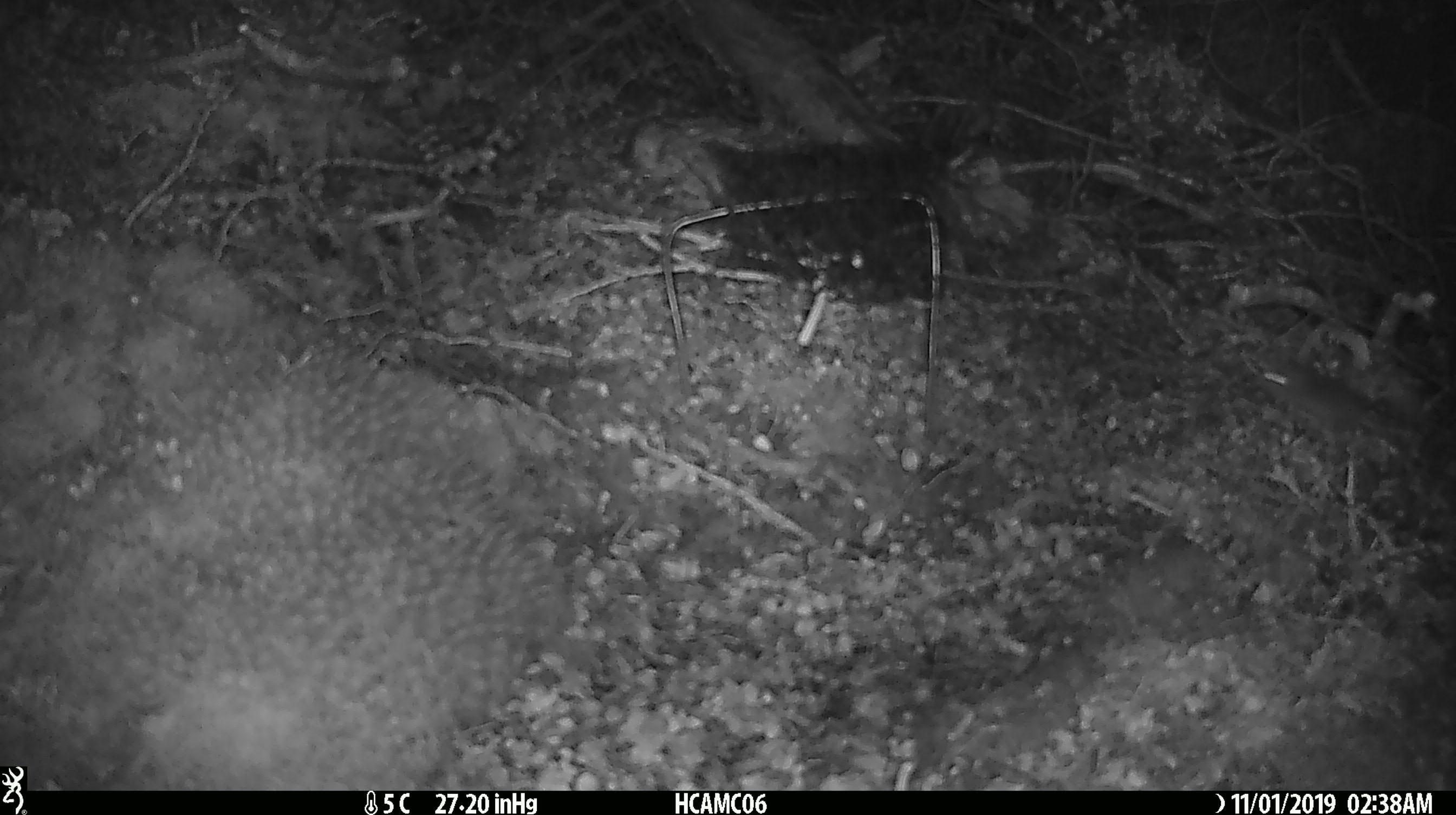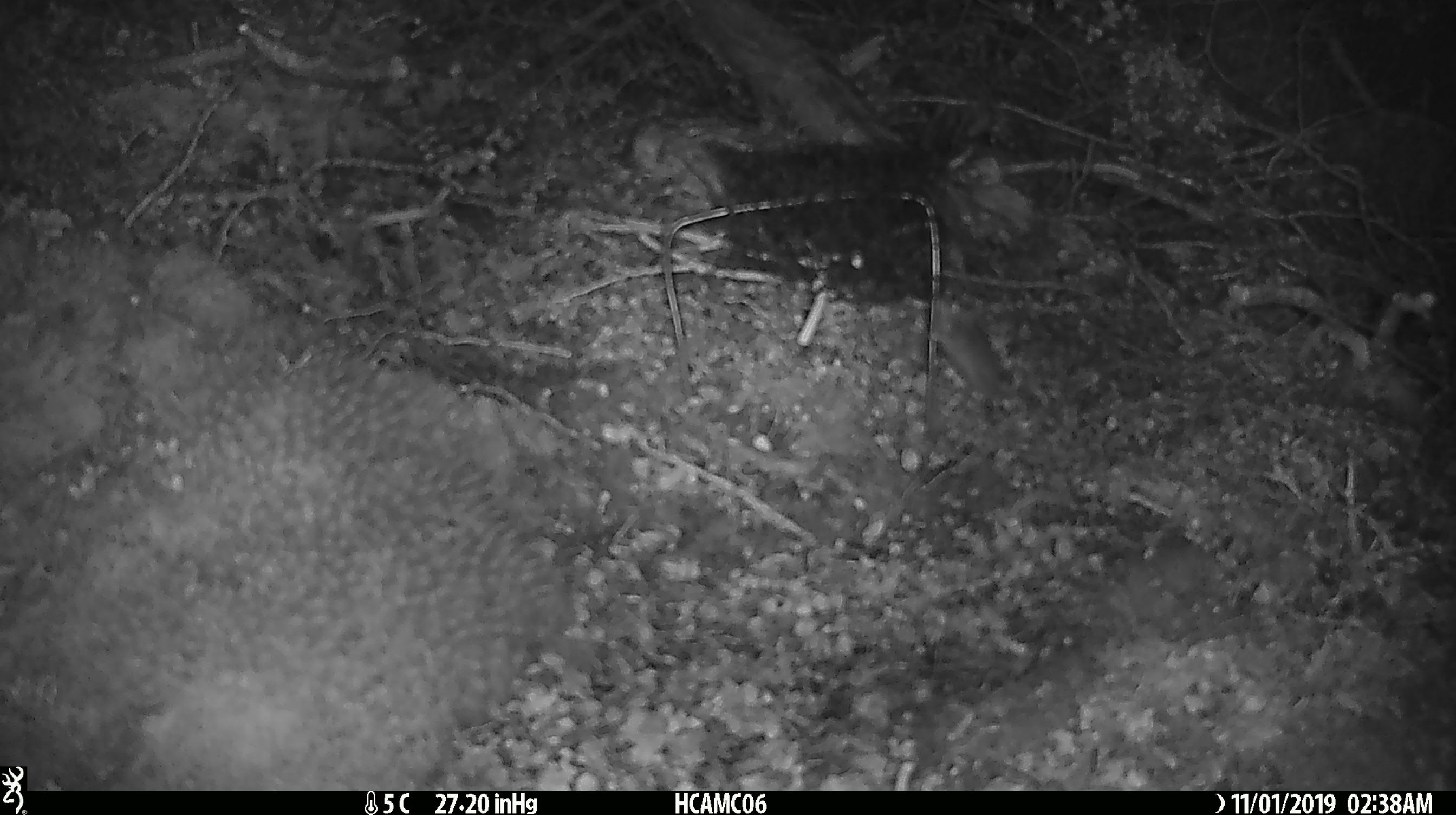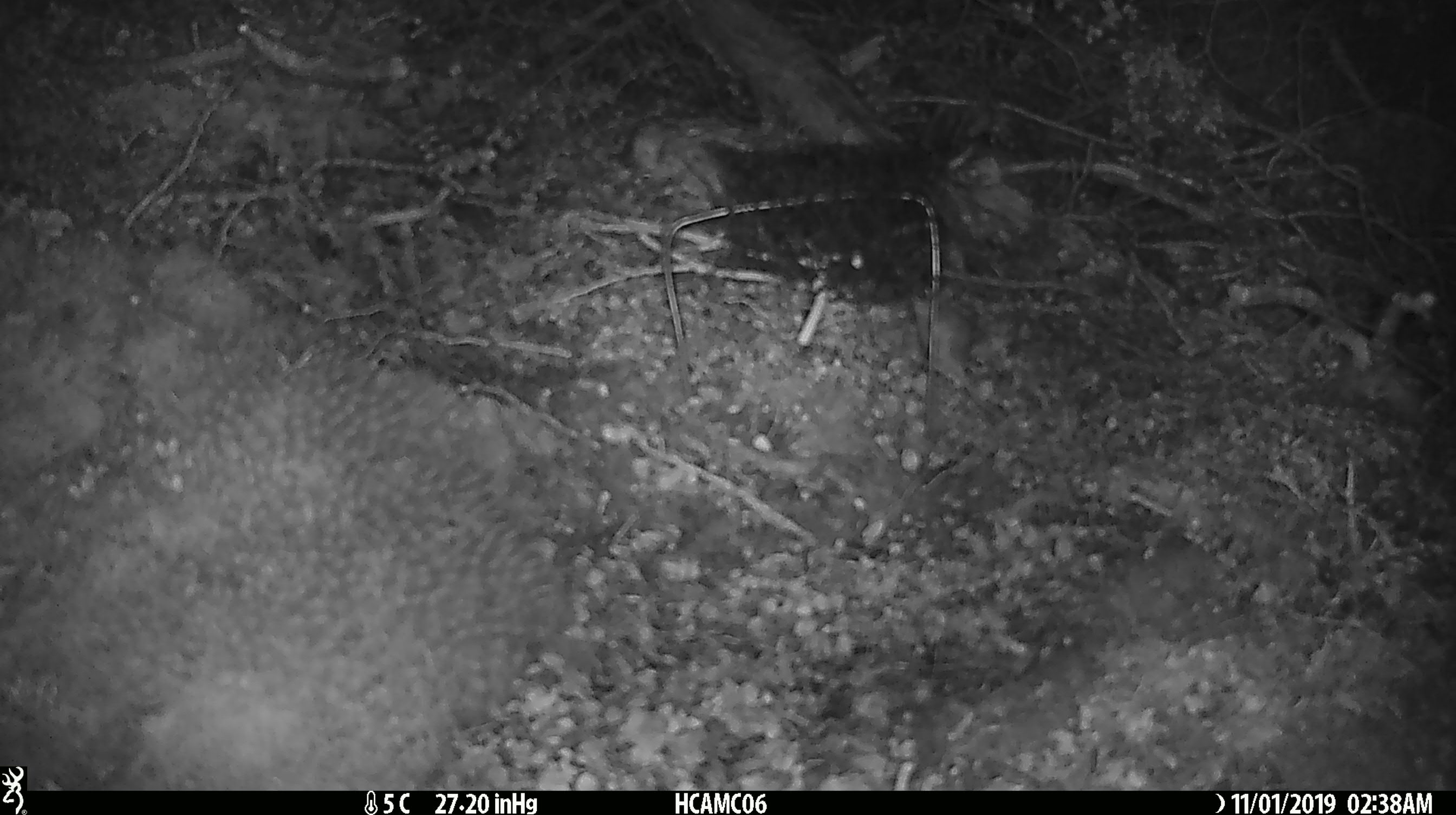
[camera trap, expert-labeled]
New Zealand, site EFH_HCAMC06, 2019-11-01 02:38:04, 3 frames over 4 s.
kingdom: Animalia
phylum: Chordata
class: Mammalia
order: Rodentia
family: Muridae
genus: Mus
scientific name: Mus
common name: mouse